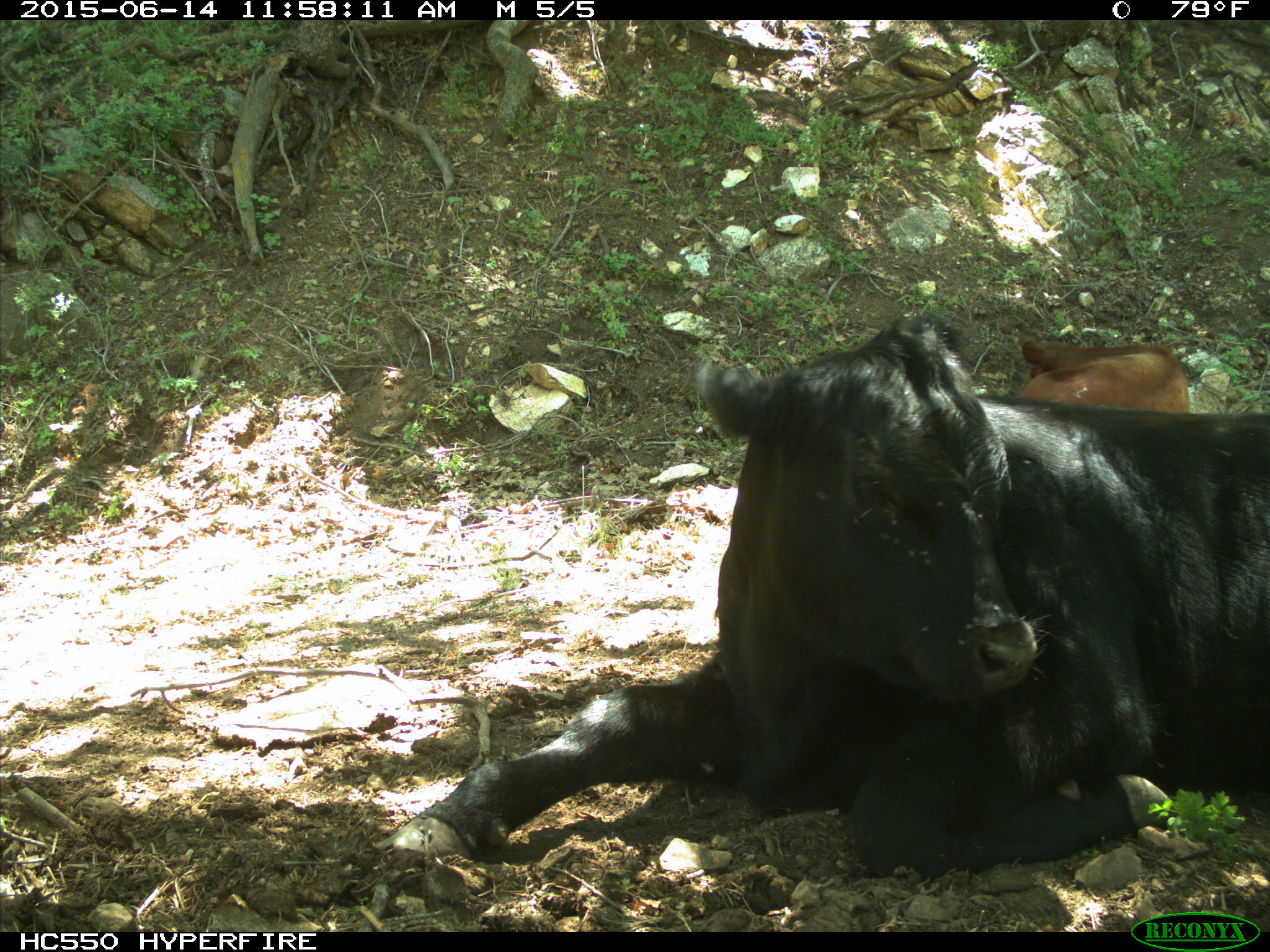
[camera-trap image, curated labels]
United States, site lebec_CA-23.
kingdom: Animalia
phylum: Chordata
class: Mammalia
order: Artiodactyla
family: Bovidae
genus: Bos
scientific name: Bos taurus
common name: domestic cow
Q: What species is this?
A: Bos taurus (domestic cow).